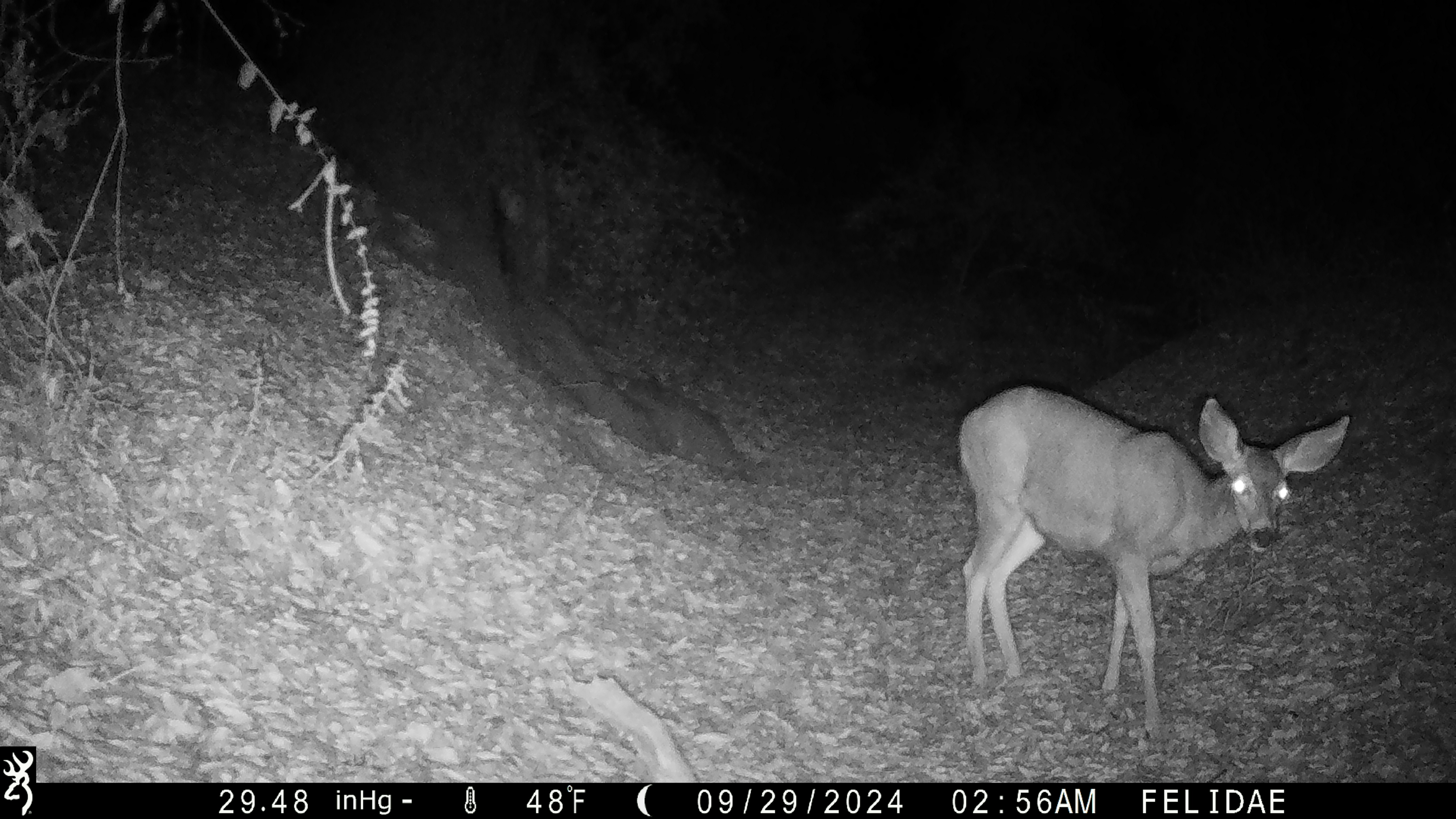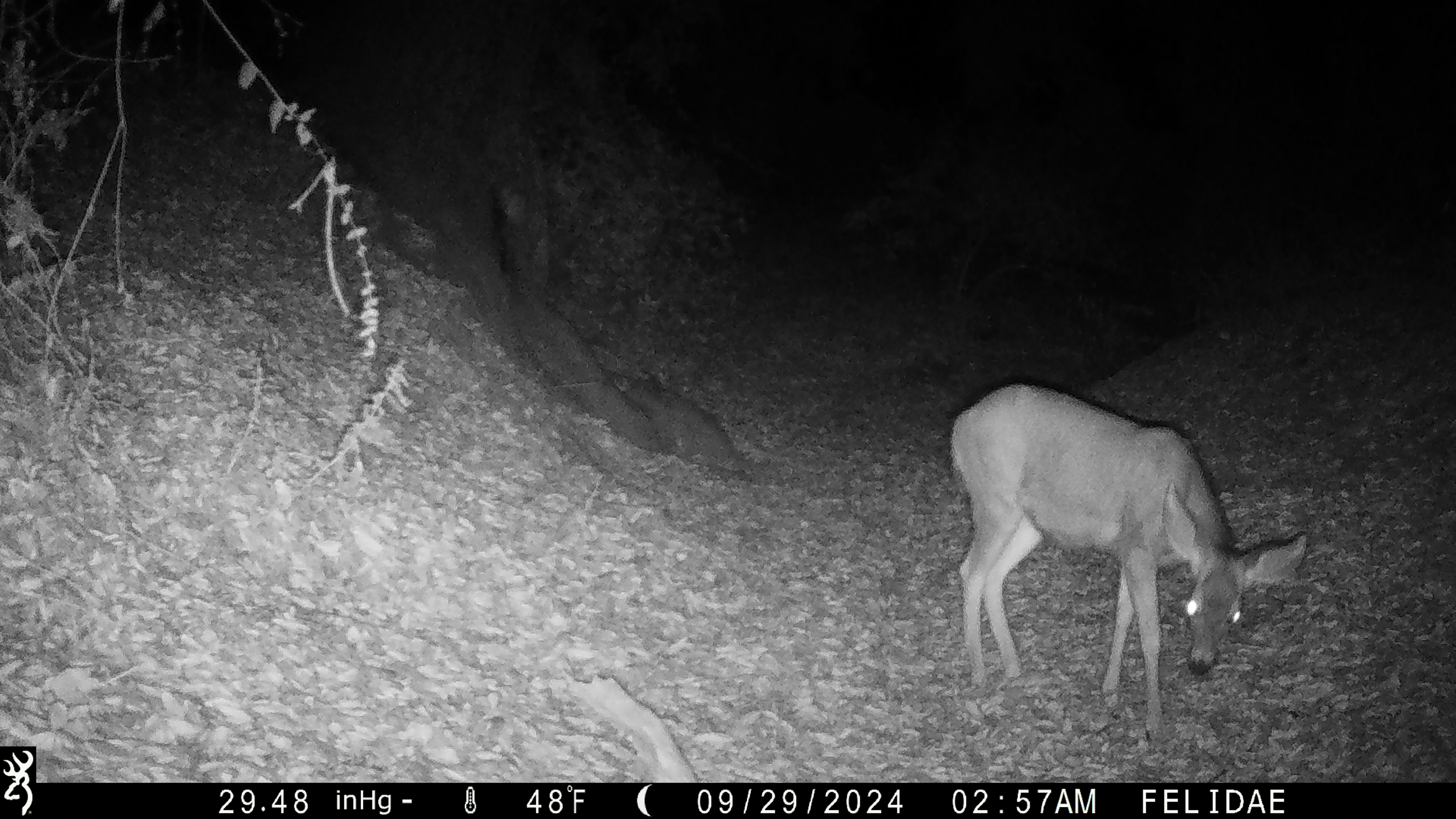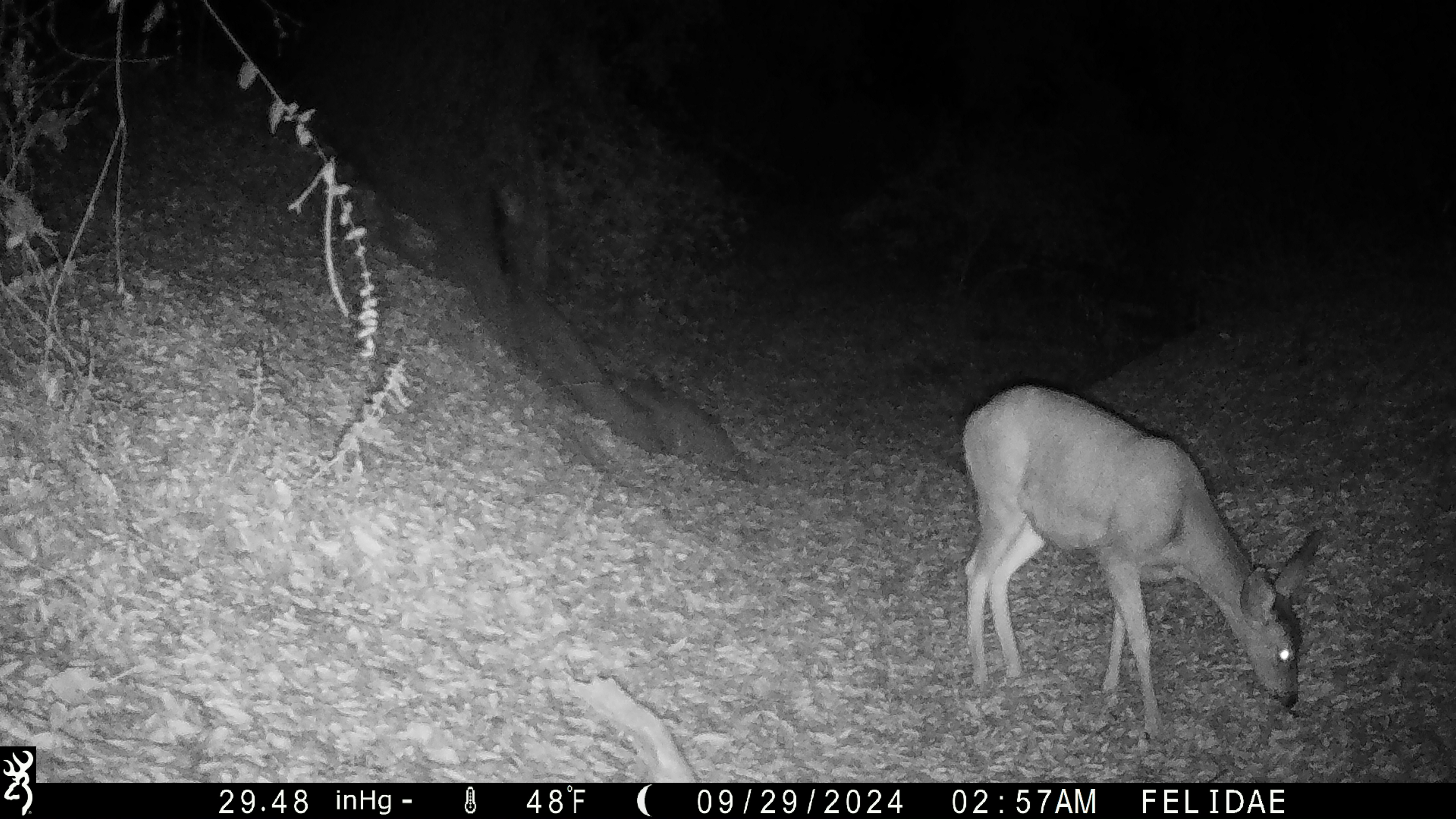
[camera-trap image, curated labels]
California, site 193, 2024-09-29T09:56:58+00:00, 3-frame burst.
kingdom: Animalia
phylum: Chordata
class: Mammalia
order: Artiodactyla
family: Cervidae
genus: Odocoileus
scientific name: Odocoileus hemionus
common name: mule deer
Mule deer (Odocoileus hemionus).